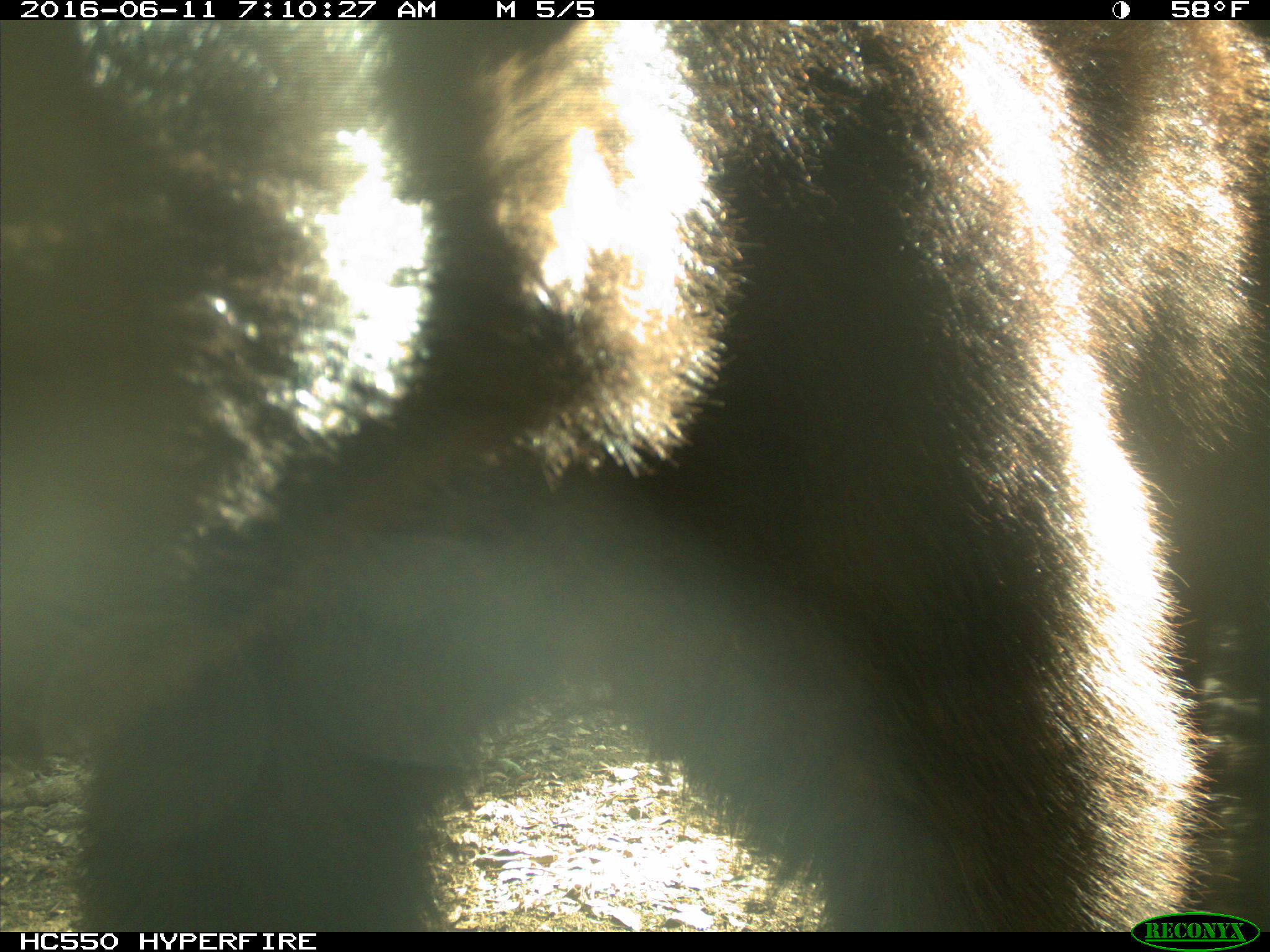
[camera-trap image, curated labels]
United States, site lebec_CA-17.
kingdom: Animalia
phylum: Chordata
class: Mammalia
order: Carnivora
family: Ursidae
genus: Ursus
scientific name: Ursus americanus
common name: american black bear